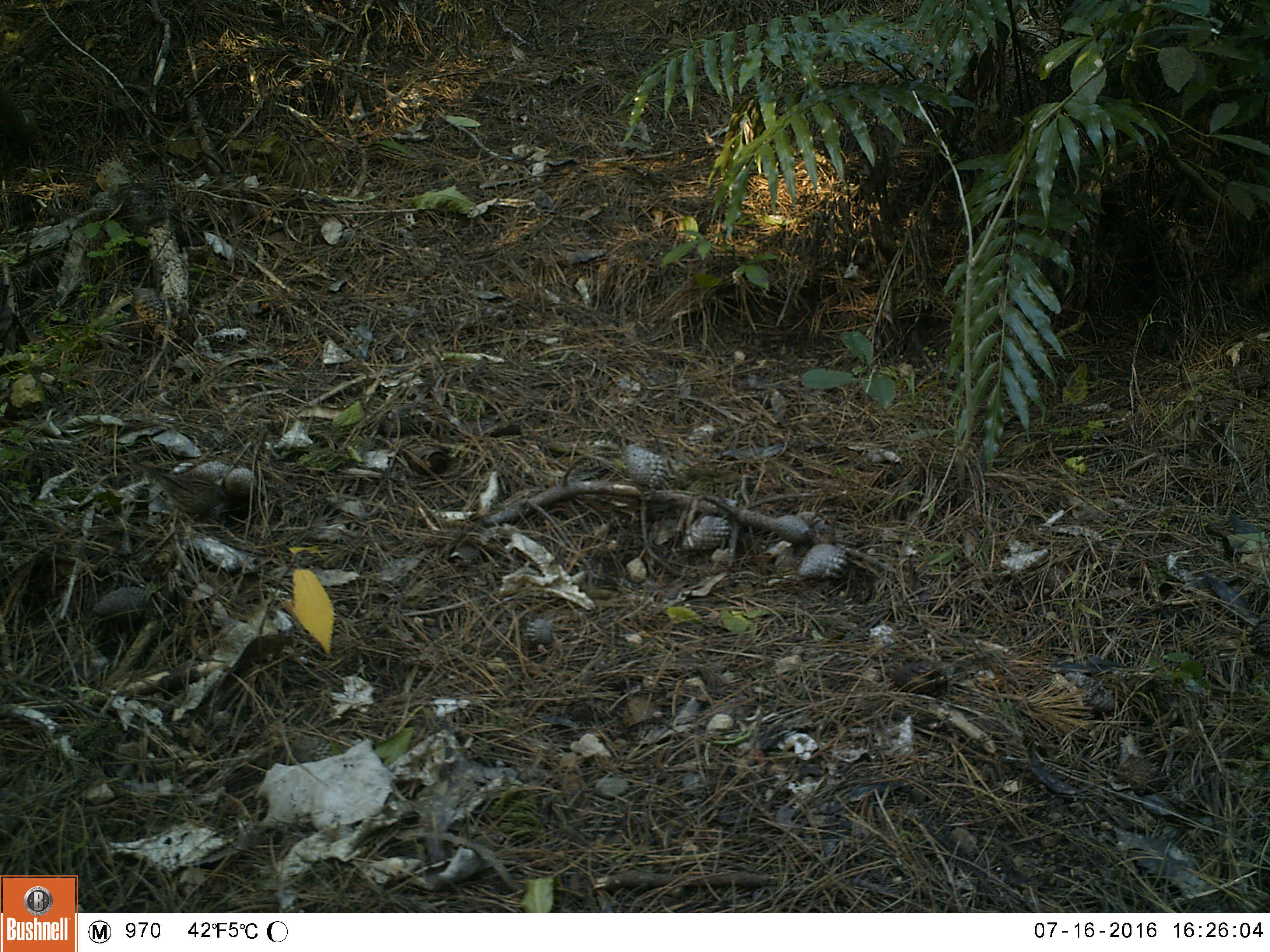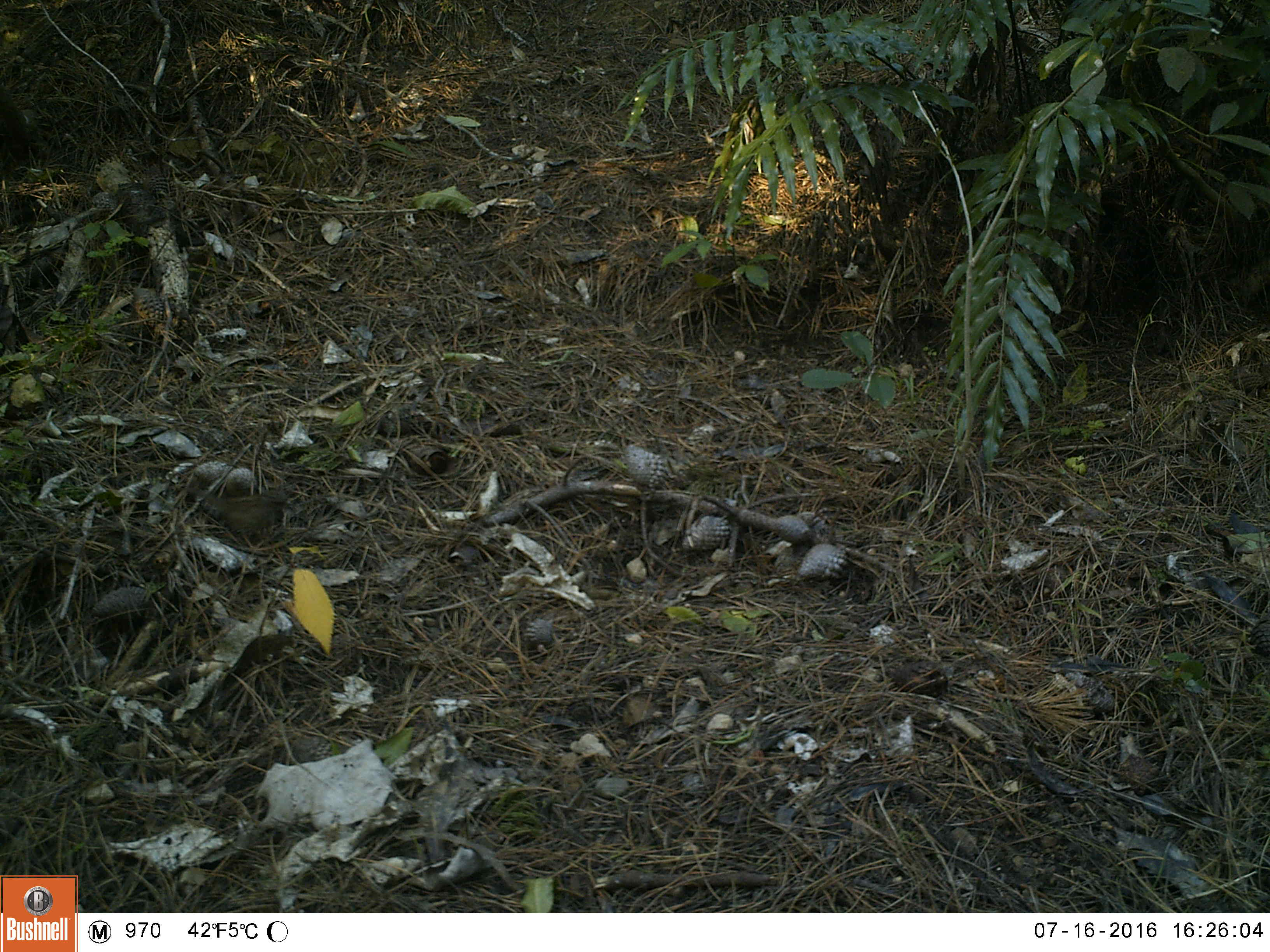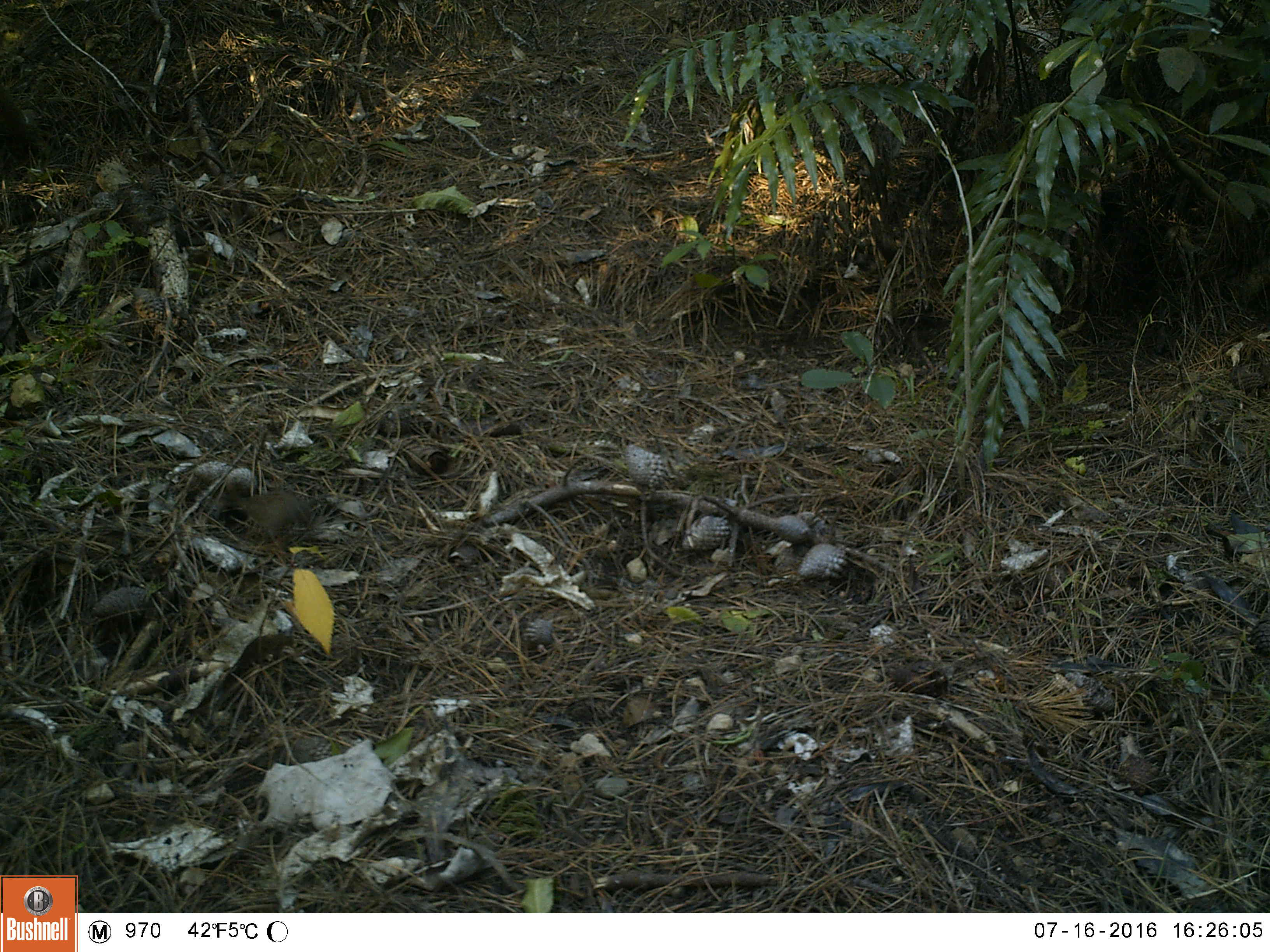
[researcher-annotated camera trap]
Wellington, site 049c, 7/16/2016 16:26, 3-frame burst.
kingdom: Animalia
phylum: Chordata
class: Aves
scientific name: Aves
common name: bird